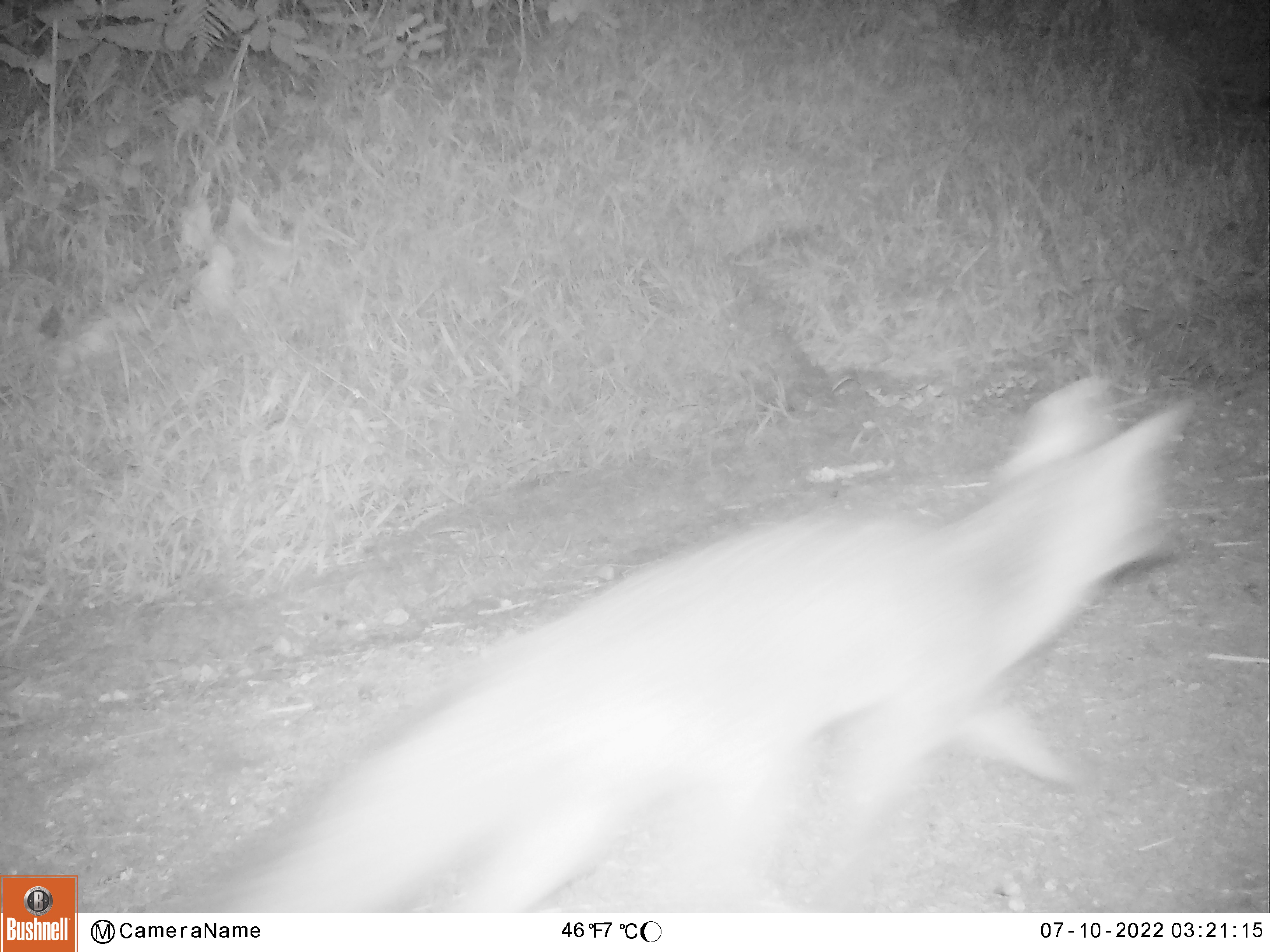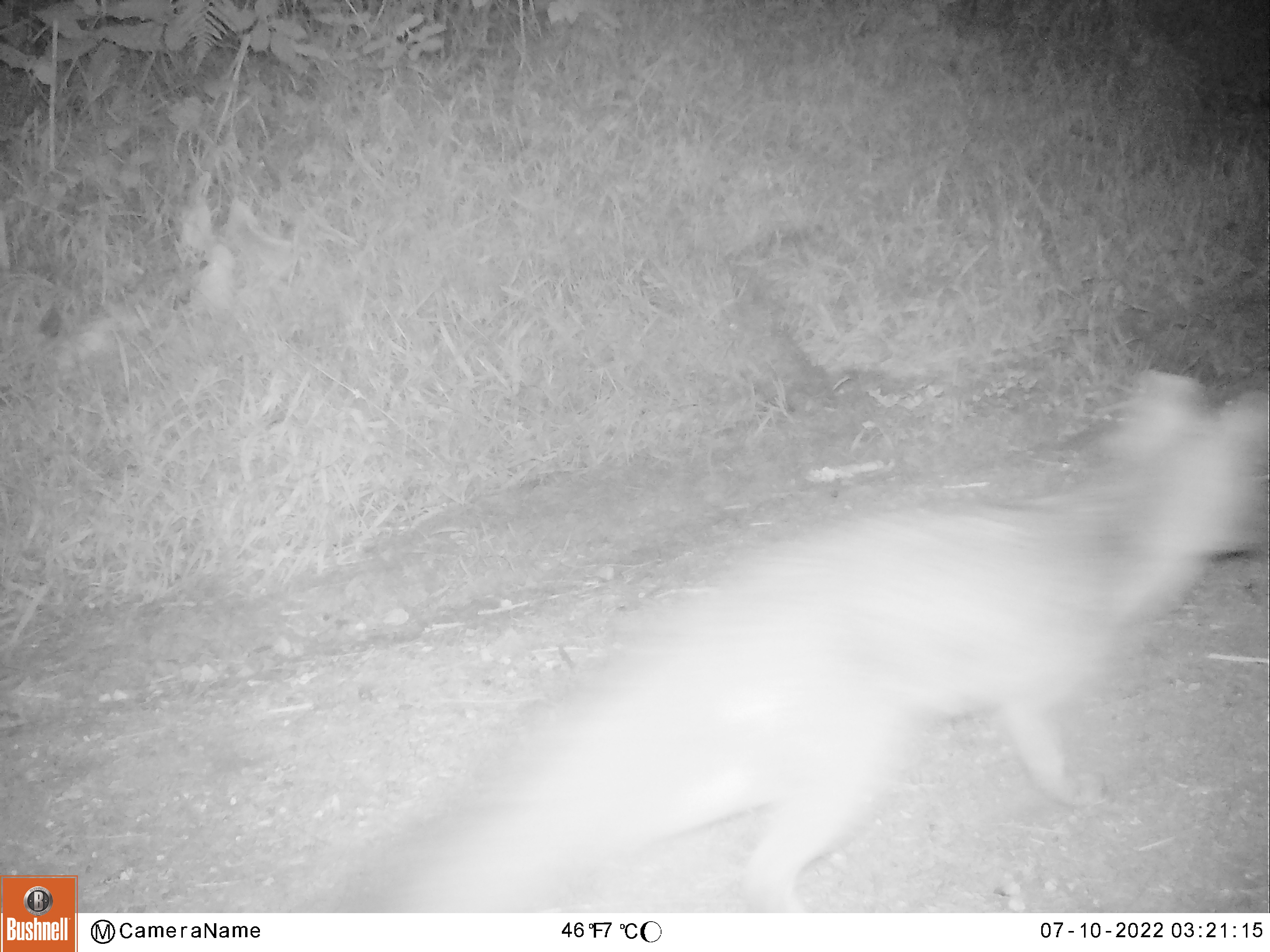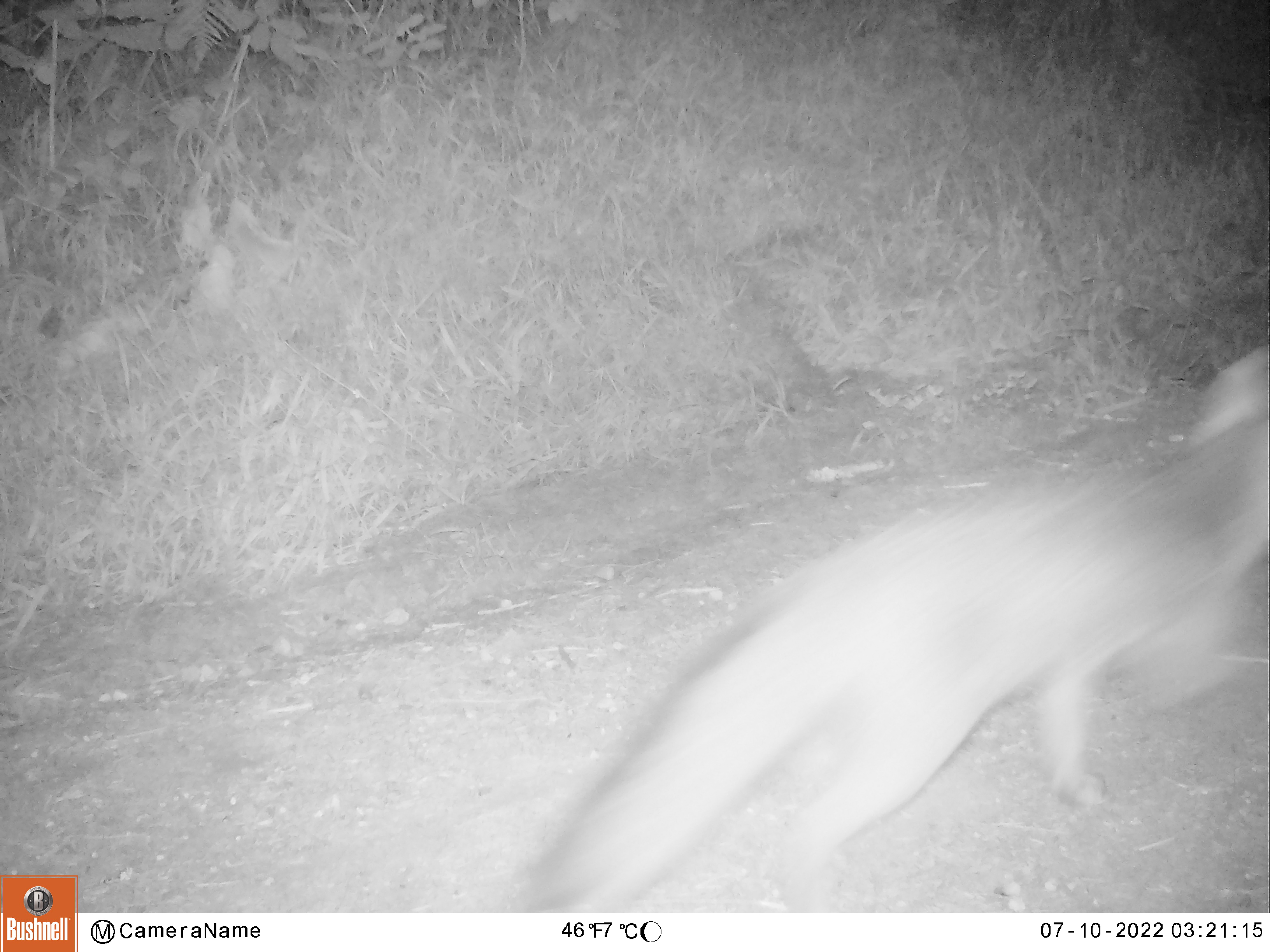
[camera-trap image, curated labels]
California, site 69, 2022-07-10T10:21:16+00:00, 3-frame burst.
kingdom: Animalia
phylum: Chordata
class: Mammalia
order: Carnivora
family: Canidae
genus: Urocyon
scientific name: Urocyon cinereoargenteus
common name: gray fox